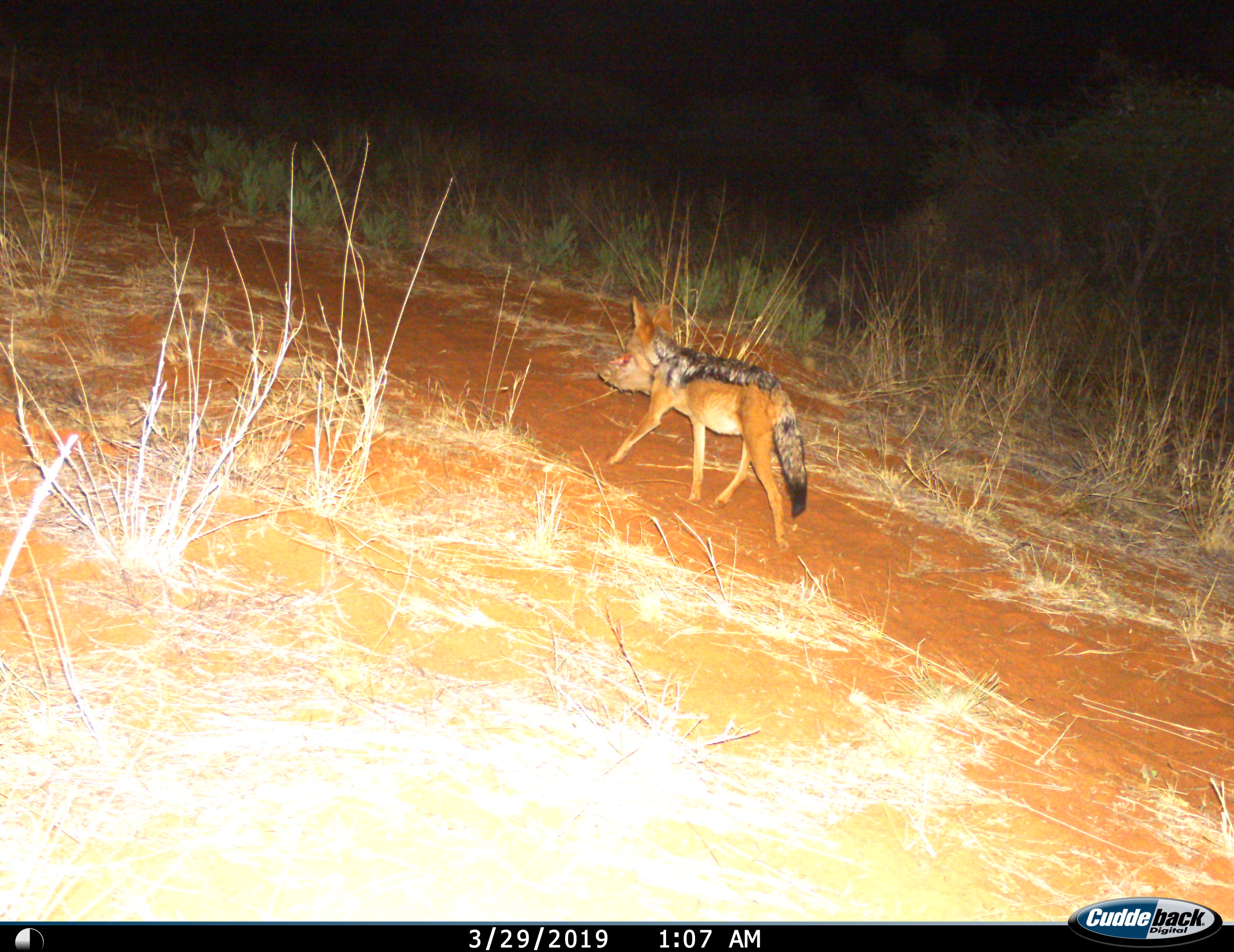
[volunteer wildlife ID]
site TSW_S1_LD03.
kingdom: Animalia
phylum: Chordata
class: Mammalia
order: Carnivora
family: Canidae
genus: Lupulella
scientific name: Lupulella mesomelas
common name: black-backed jackal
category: jackalblackbacked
Jackalblackbacked (black-backed jackal) (Lupulella mesomelas), count 1. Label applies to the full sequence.